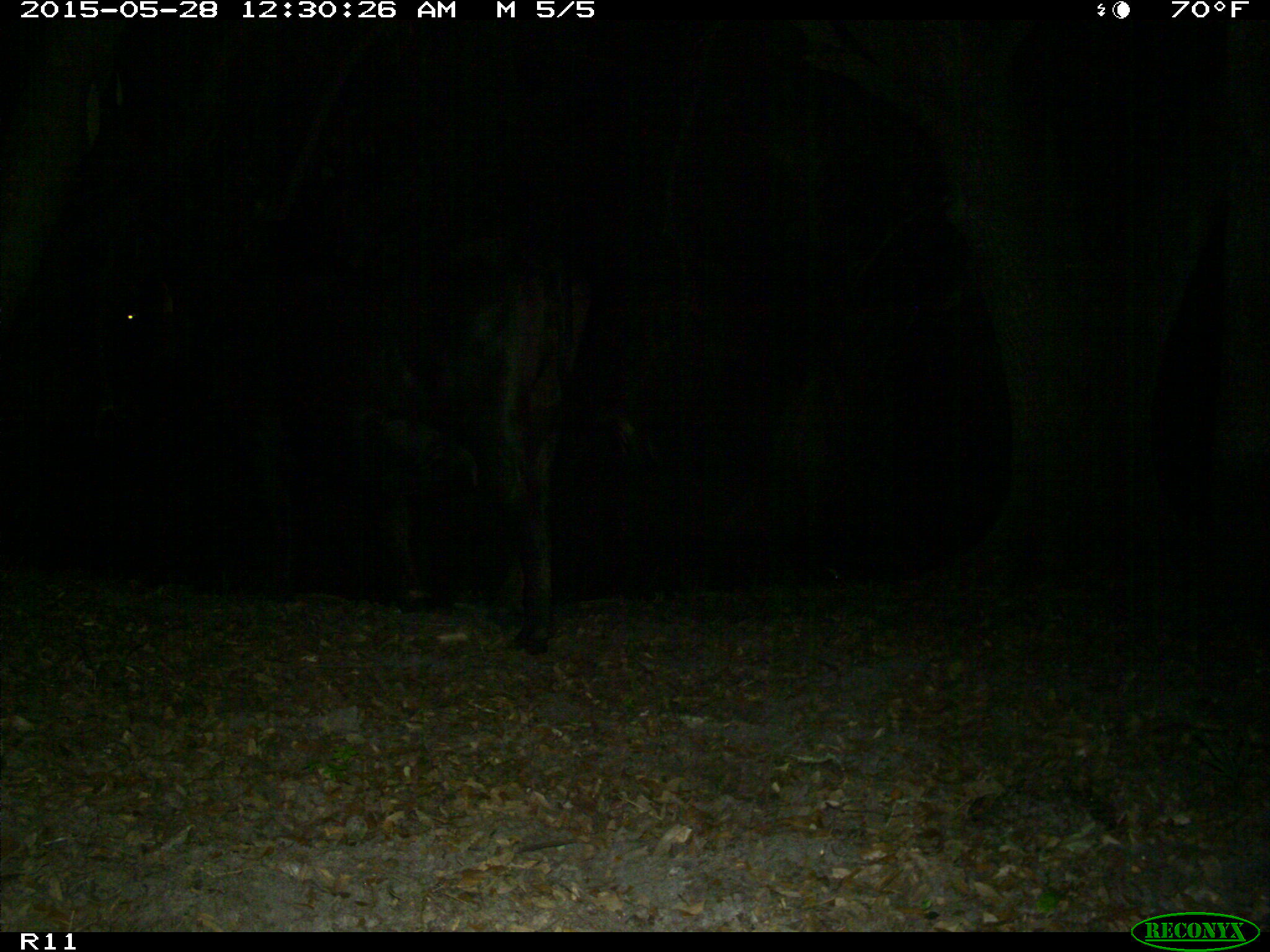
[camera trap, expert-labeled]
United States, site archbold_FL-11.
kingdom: Animalia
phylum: Chordata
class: Mammalia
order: Artiodactyla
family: Bovidae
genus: Bos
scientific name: Bos taurus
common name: domestic cow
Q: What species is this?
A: Bos taurus (domestic cow).